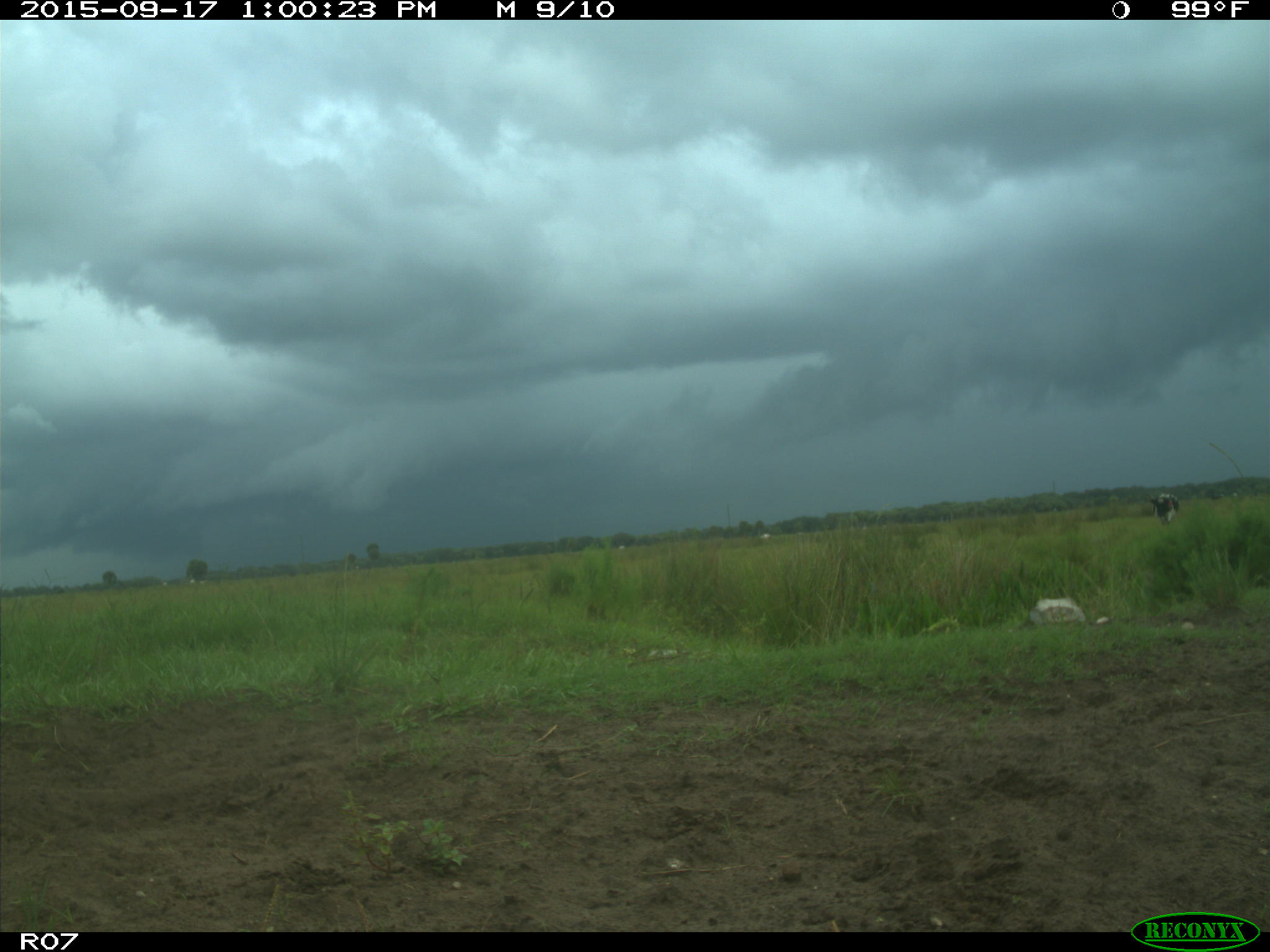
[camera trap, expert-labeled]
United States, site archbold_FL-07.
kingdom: Animalia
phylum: Chordata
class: Mammalia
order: Artiodactyla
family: Bovidae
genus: Bos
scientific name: Bos taurus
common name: domestic cow